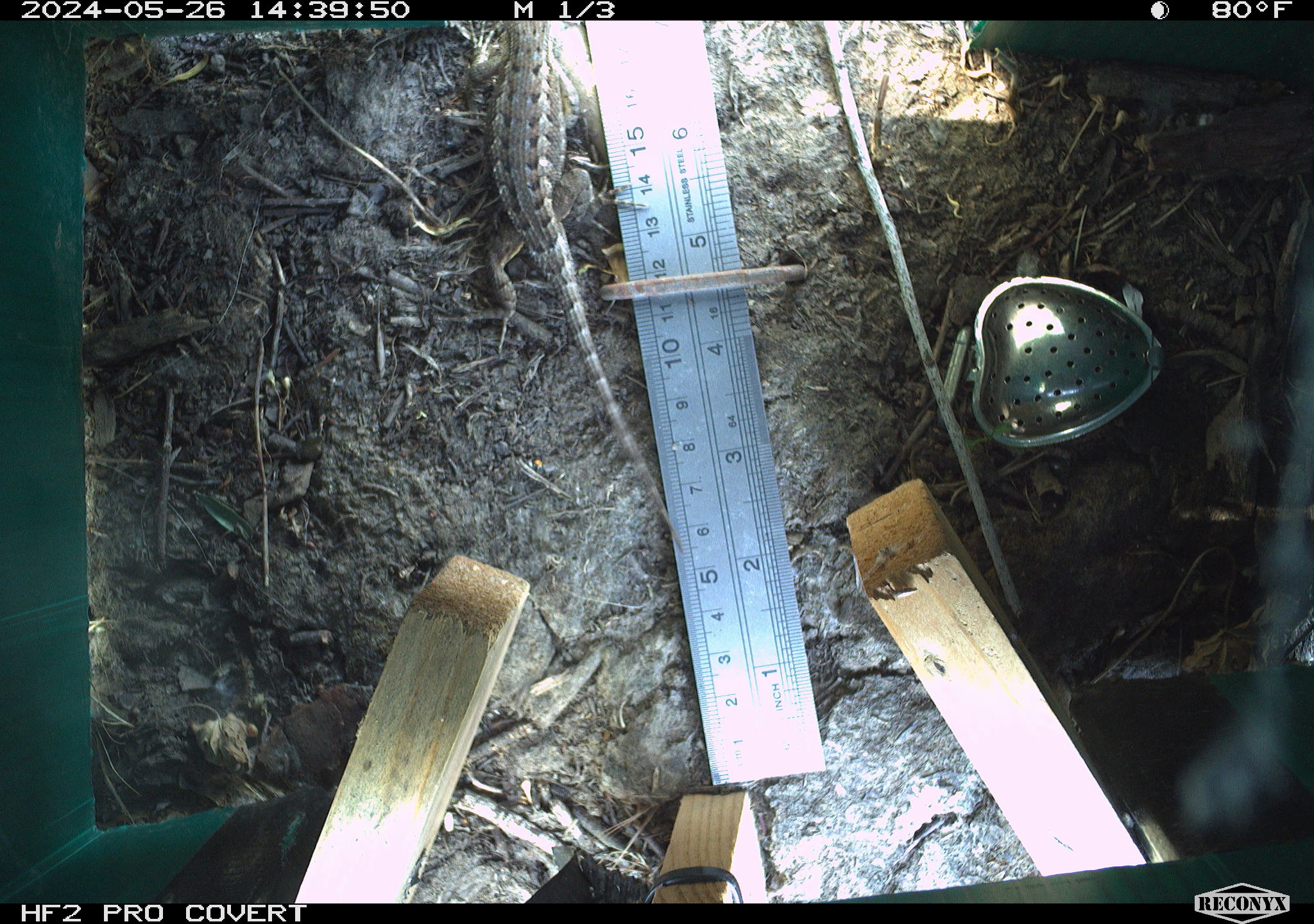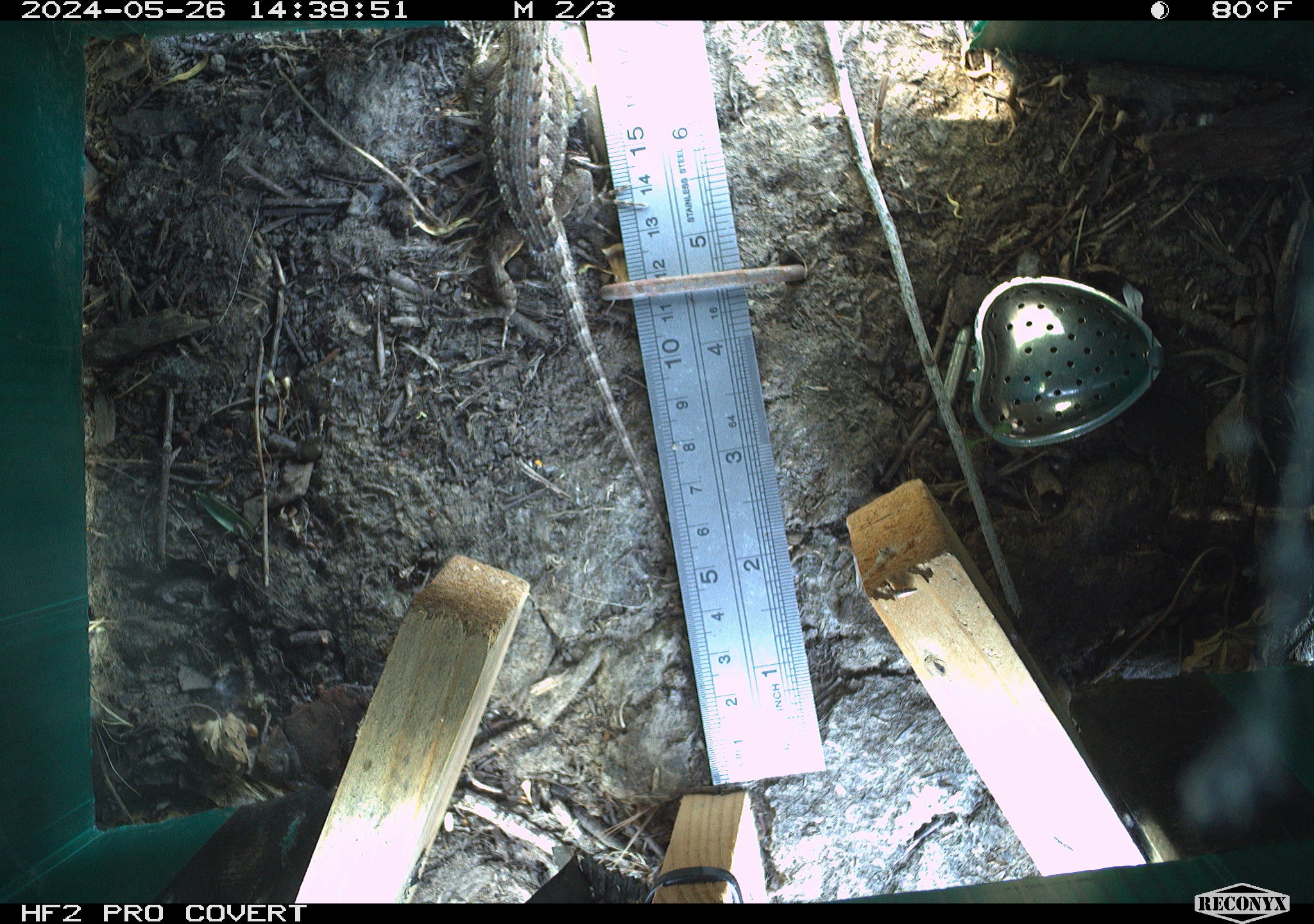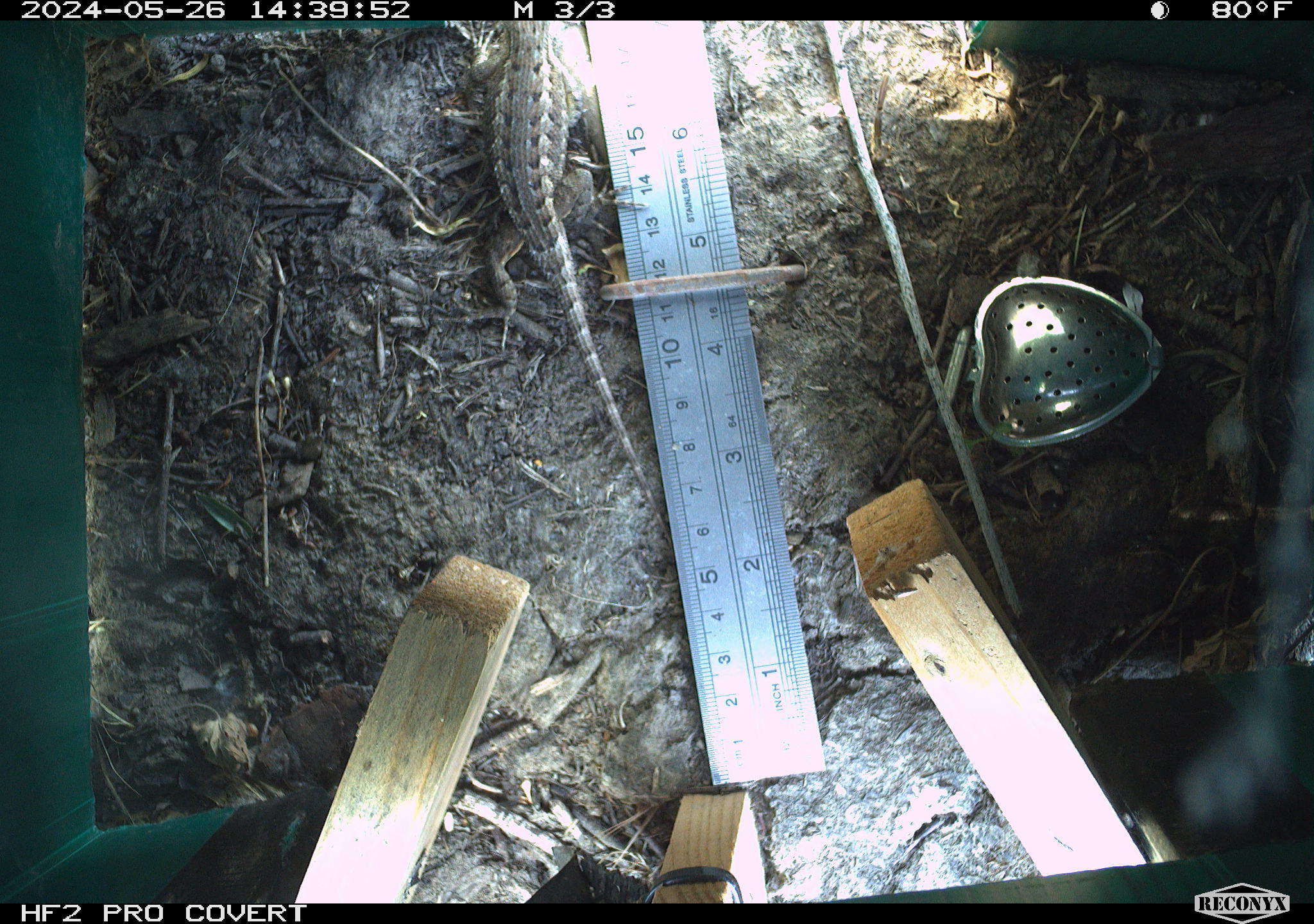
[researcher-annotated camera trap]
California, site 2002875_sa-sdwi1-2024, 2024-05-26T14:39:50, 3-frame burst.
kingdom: Animalia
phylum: Chordata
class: Reptilia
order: Squamata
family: Phrynosomatidae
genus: Sceloporus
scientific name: Sceloporus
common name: spiny lizards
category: sceloporus species